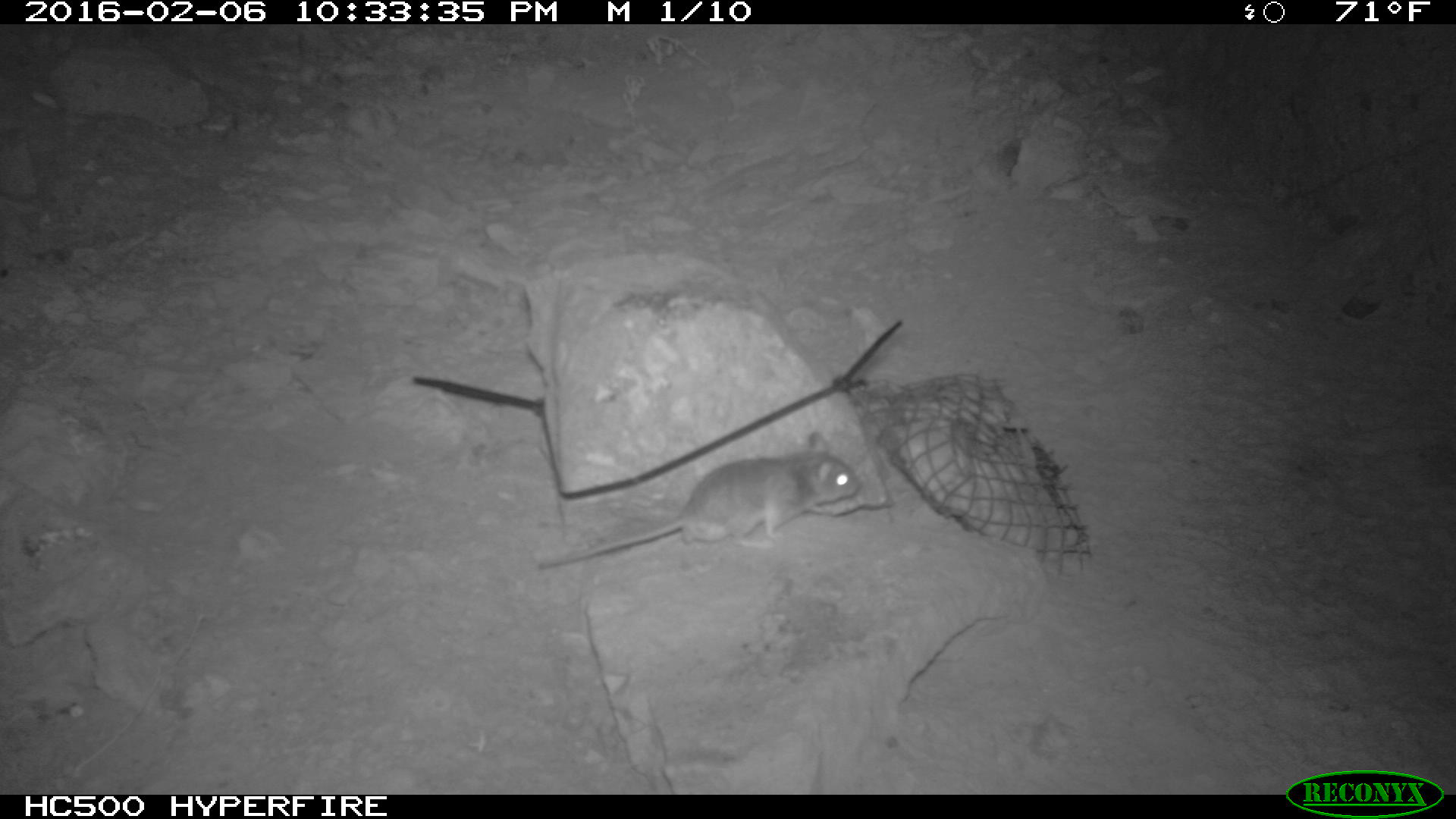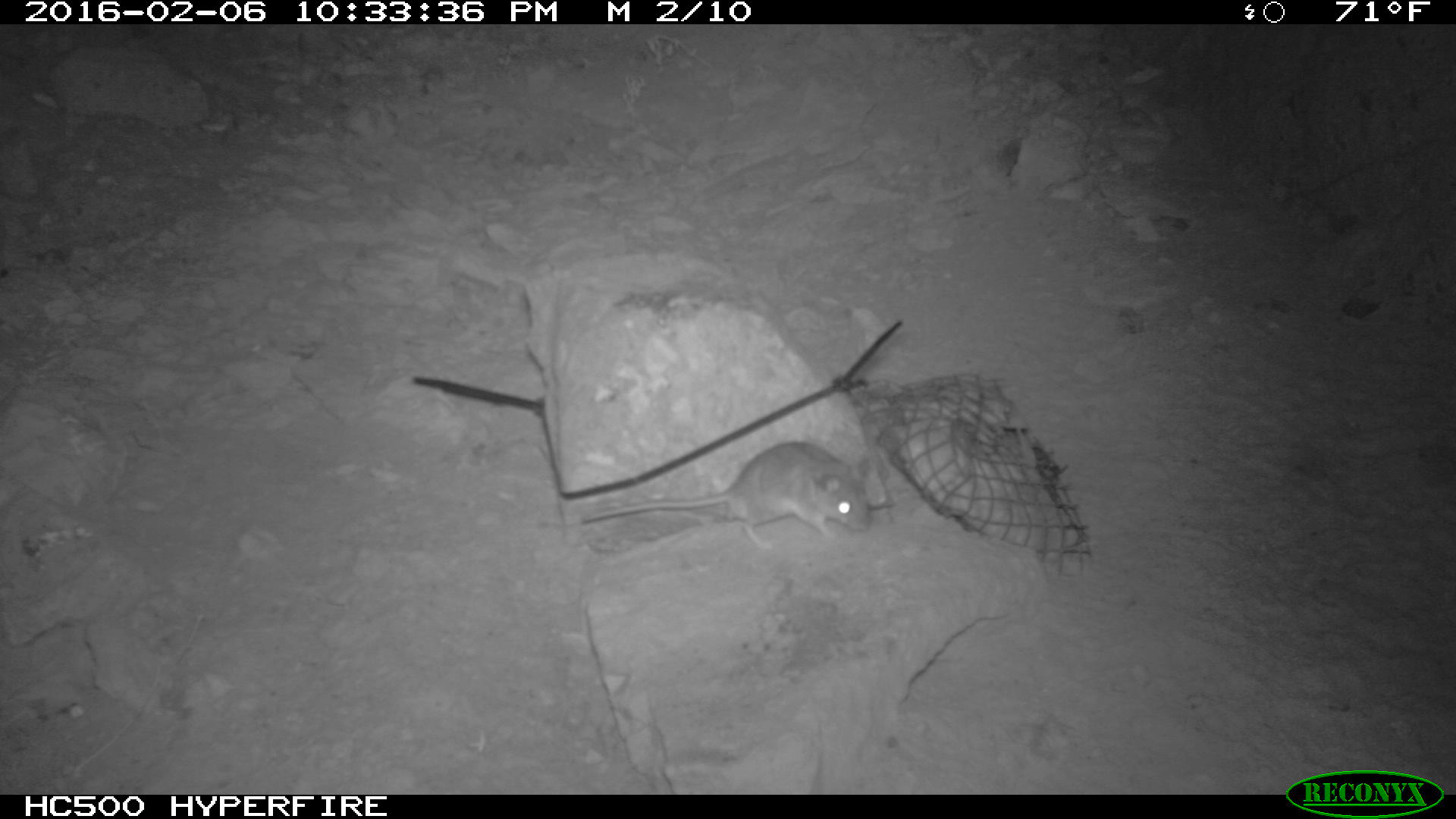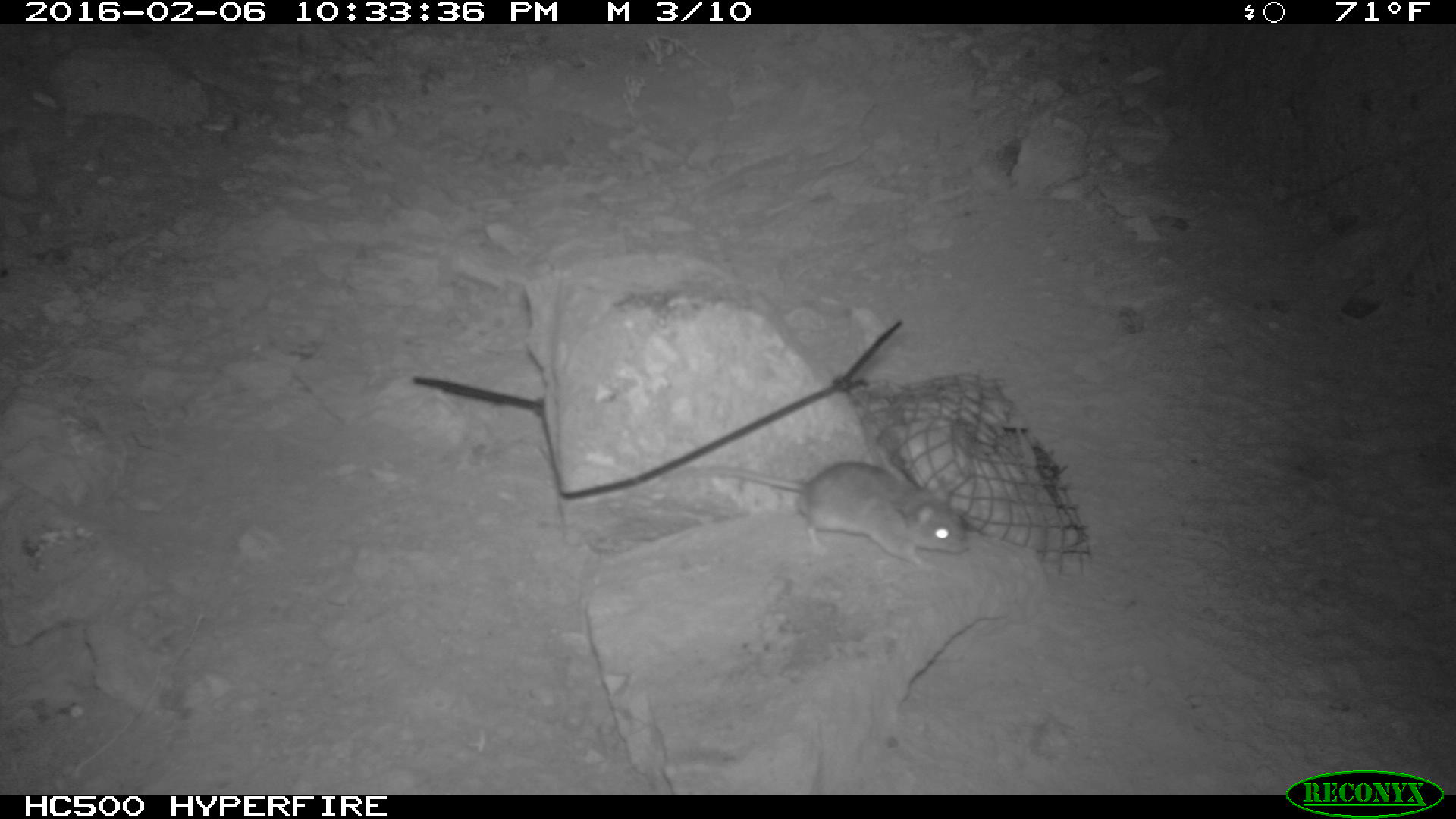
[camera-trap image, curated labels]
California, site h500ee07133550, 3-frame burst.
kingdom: Animalia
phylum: Chordata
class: Mammalia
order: Rodentia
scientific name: Rodentia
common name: rodent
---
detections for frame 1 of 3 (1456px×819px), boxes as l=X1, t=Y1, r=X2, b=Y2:
rodent: l=540, t=433, r=860, b=568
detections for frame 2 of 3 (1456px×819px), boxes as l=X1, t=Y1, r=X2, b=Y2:
rodent: l=579, t=439, r=868, b=551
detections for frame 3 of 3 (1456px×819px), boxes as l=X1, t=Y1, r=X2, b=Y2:
rodent: l=665, t=457, r=969, b=570